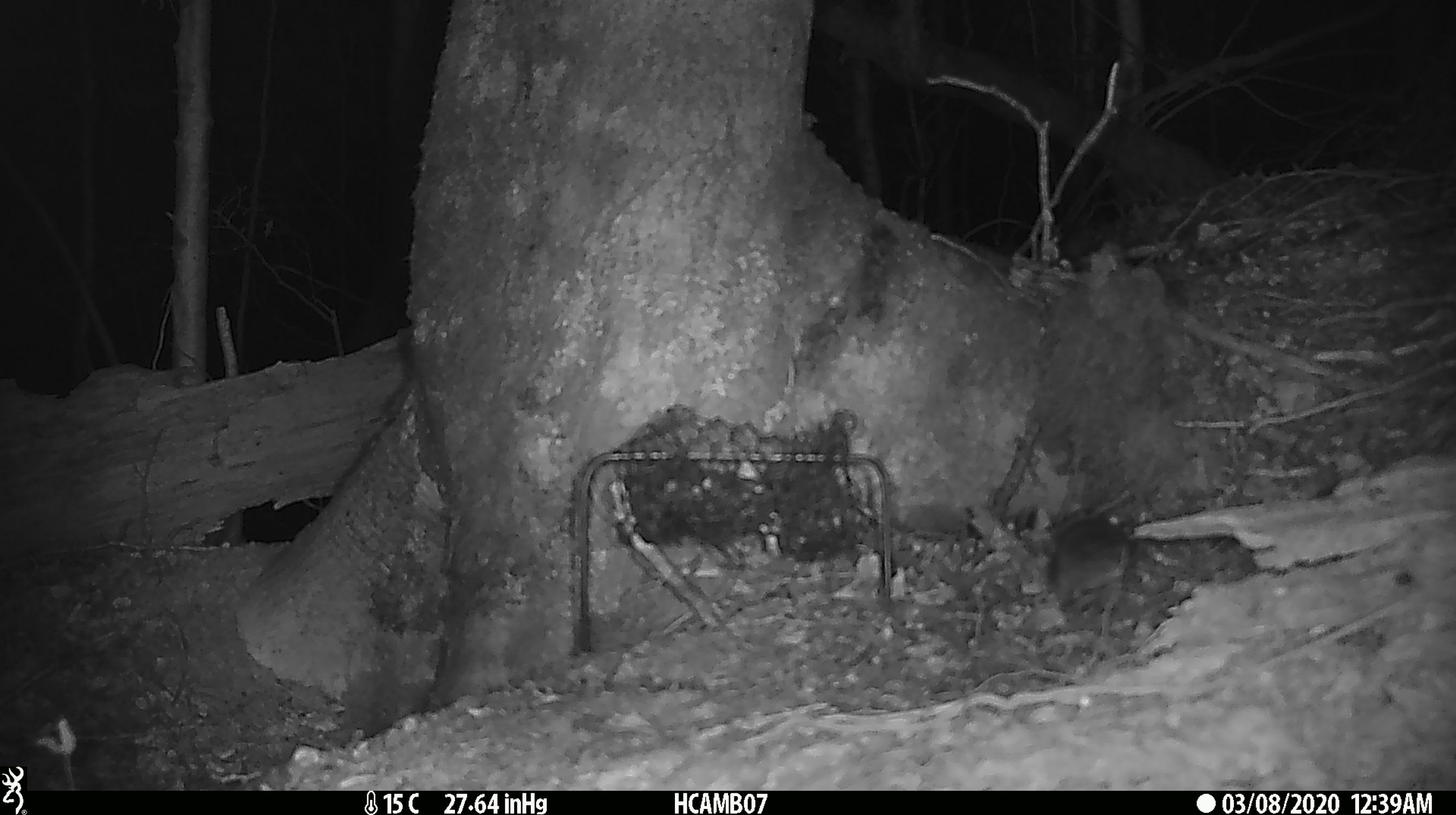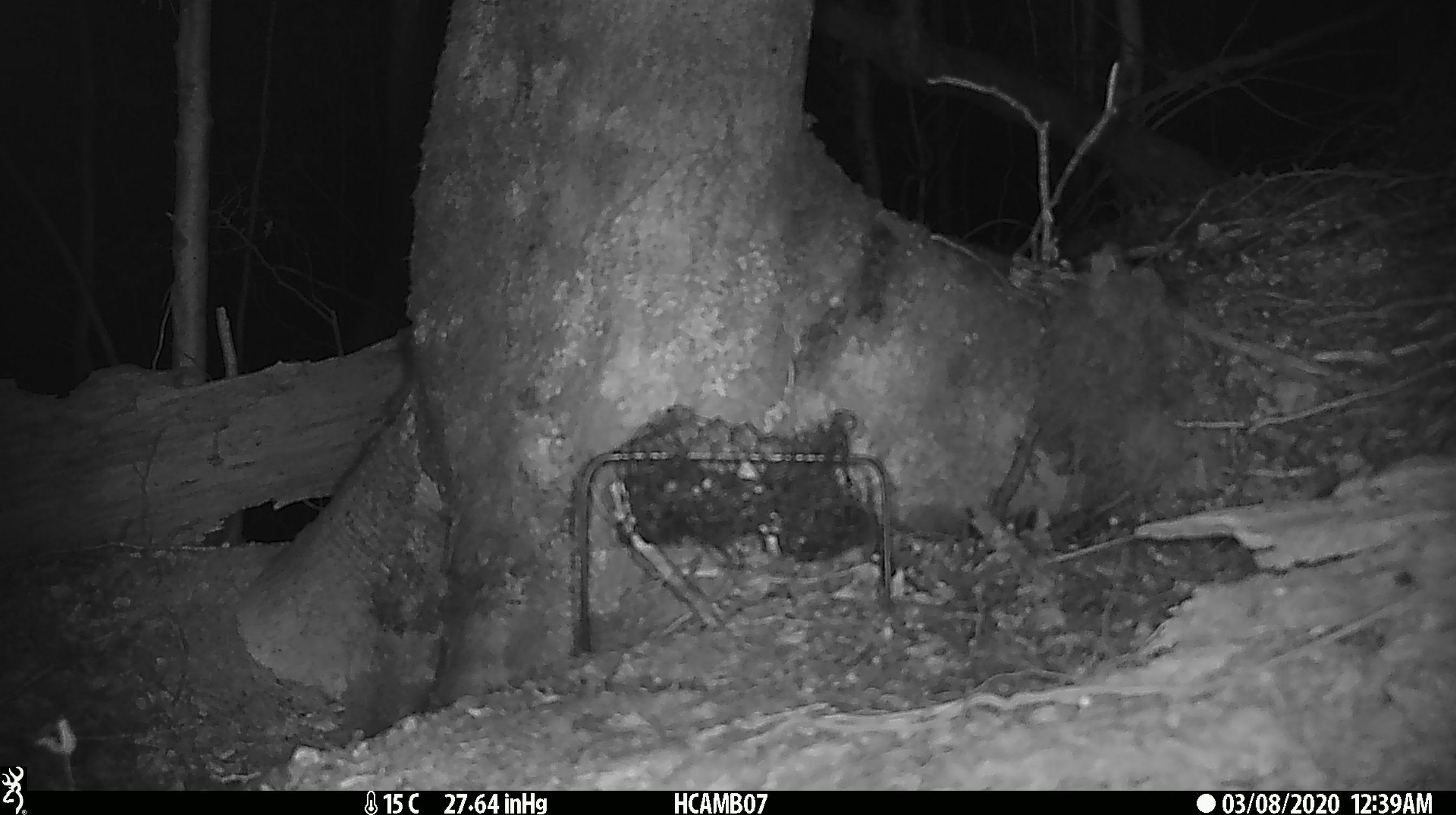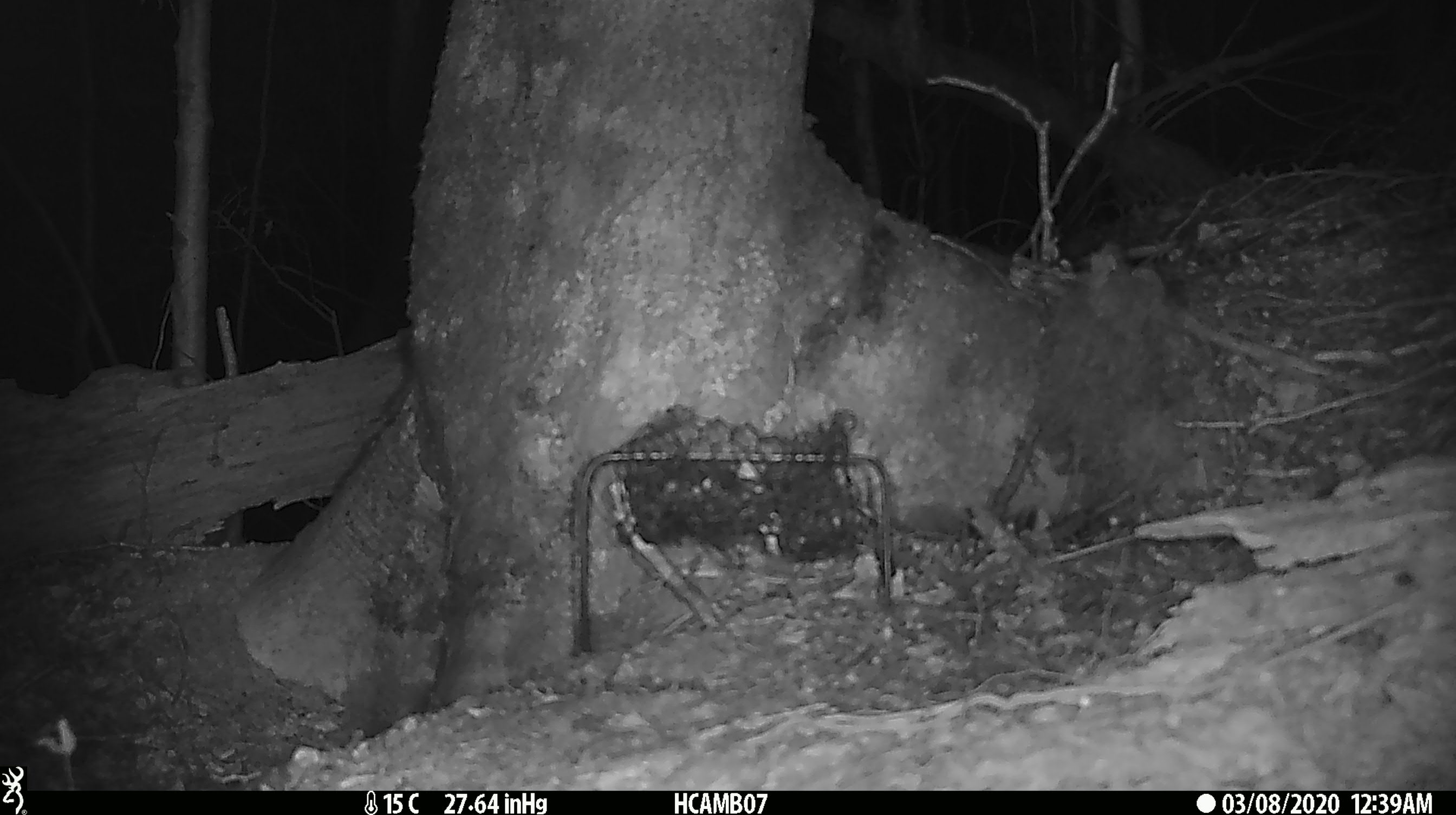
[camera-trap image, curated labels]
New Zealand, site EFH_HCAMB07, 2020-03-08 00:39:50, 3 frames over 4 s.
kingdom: Animalia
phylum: Chordata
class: Mammalia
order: Rodentia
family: Muridae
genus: Mus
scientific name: Mus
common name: mouse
Mouse (Mus).